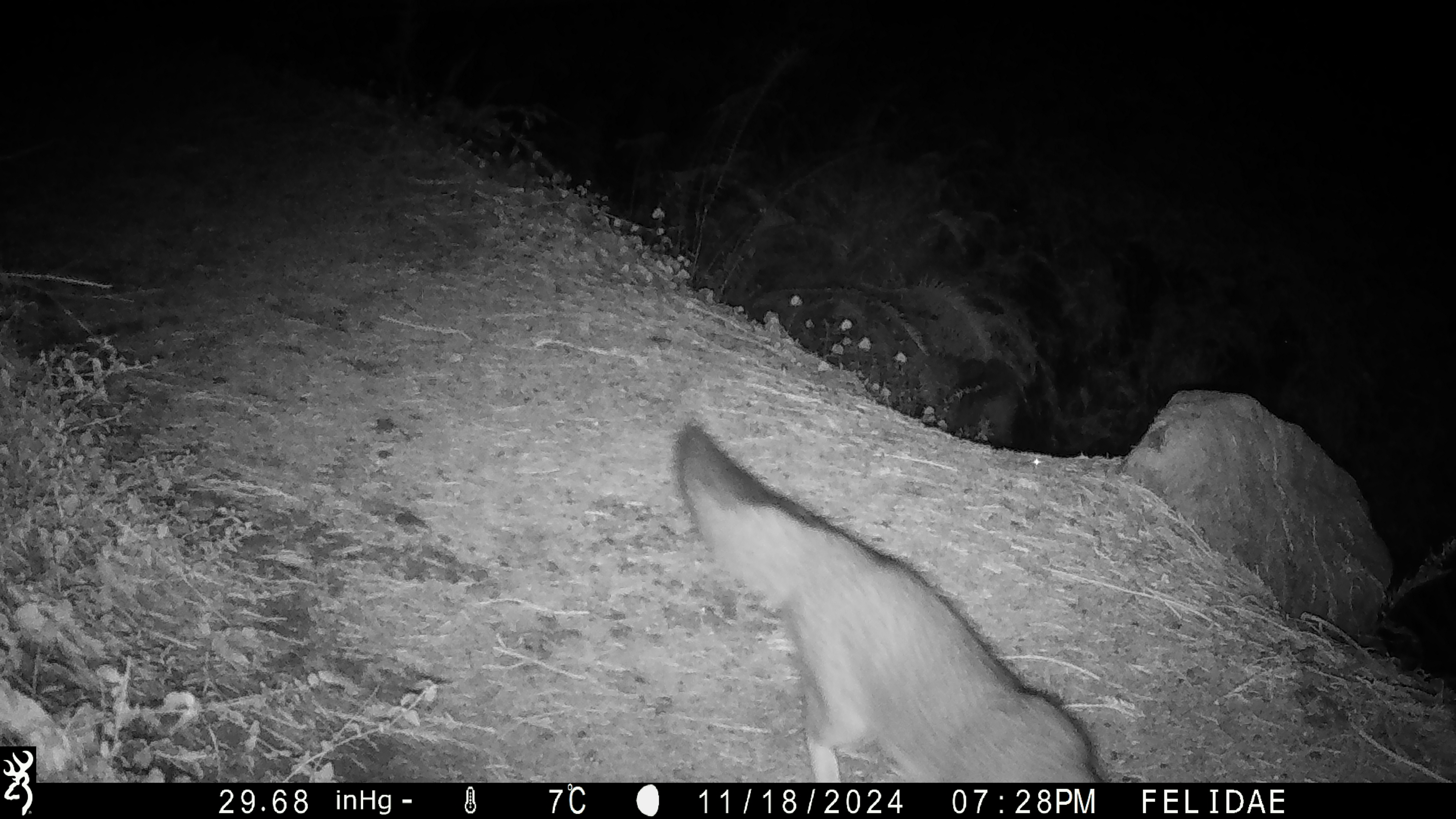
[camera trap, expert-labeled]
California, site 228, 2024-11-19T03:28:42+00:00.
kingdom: Animalia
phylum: Chordata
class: Mammalia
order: Carnivora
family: Canidae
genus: Urocyon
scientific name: Urocyon cinereoargenteus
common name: gray fox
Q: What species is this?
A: Gray fox (Urocyon cinereoargenteus).